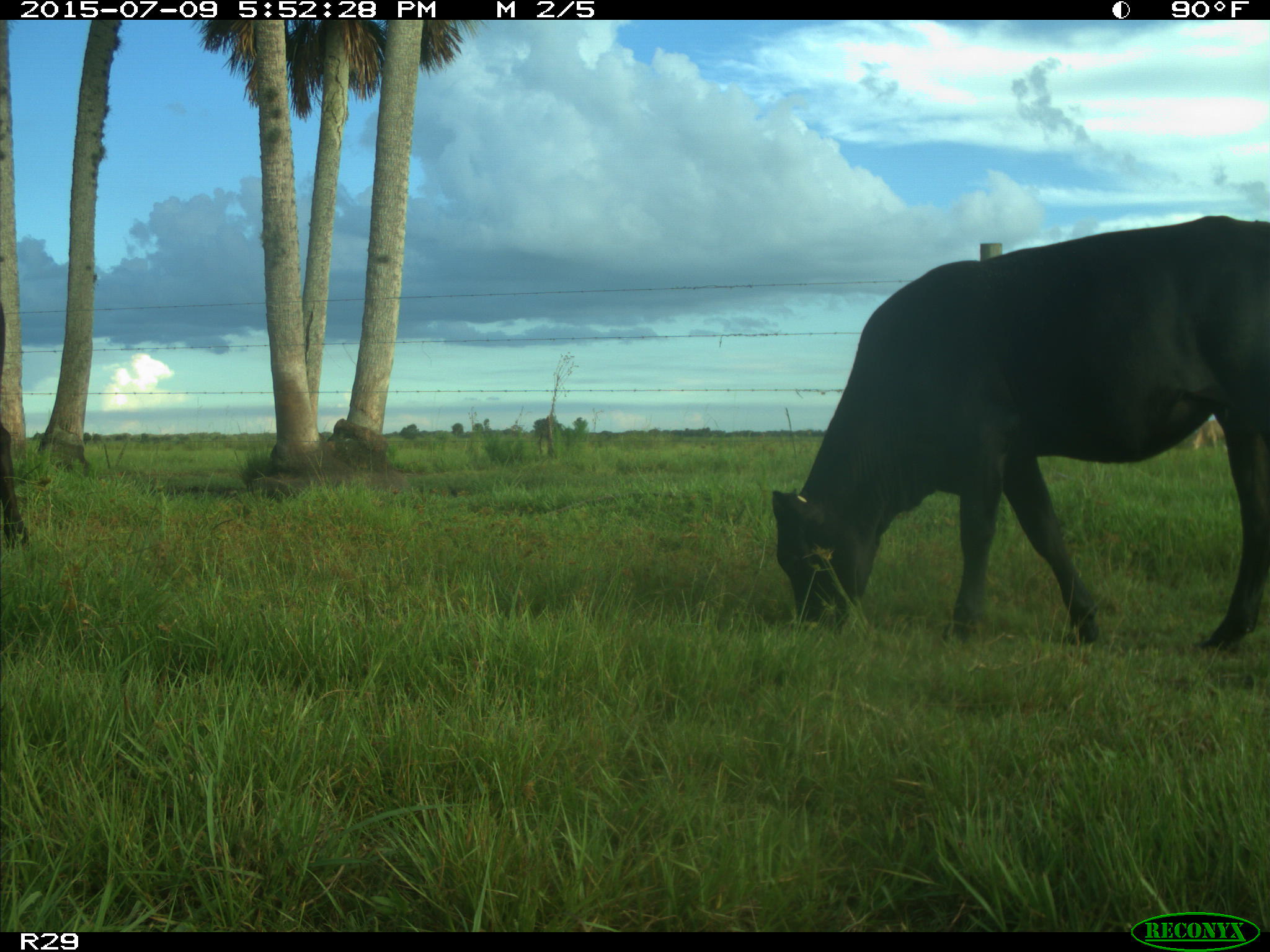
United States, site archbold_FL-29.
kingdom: Animalia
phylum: Chordata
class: Mammalia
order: Artiodactyla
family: Bovidae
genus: Bos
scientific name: Bos taurus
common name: domestic cow